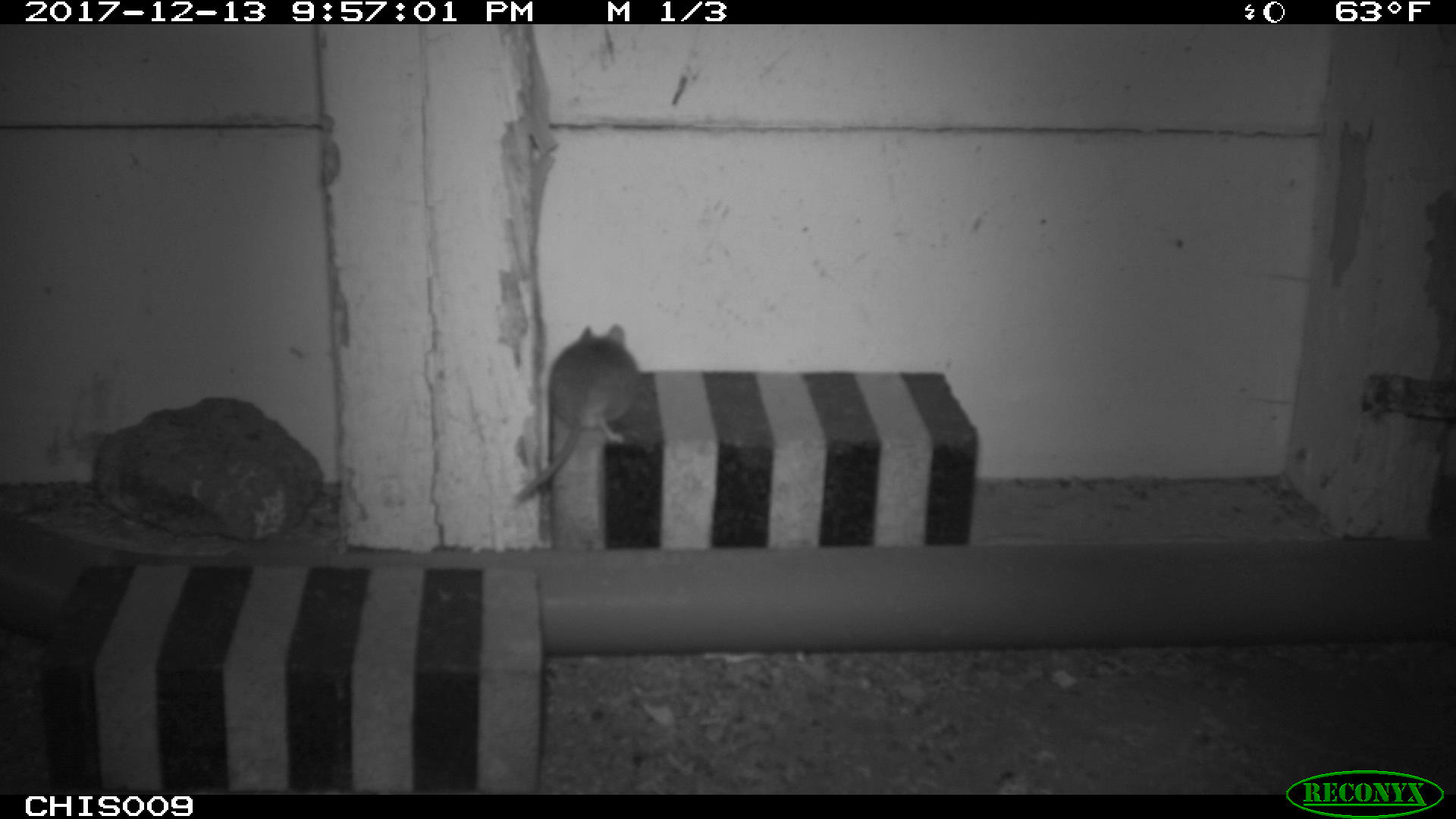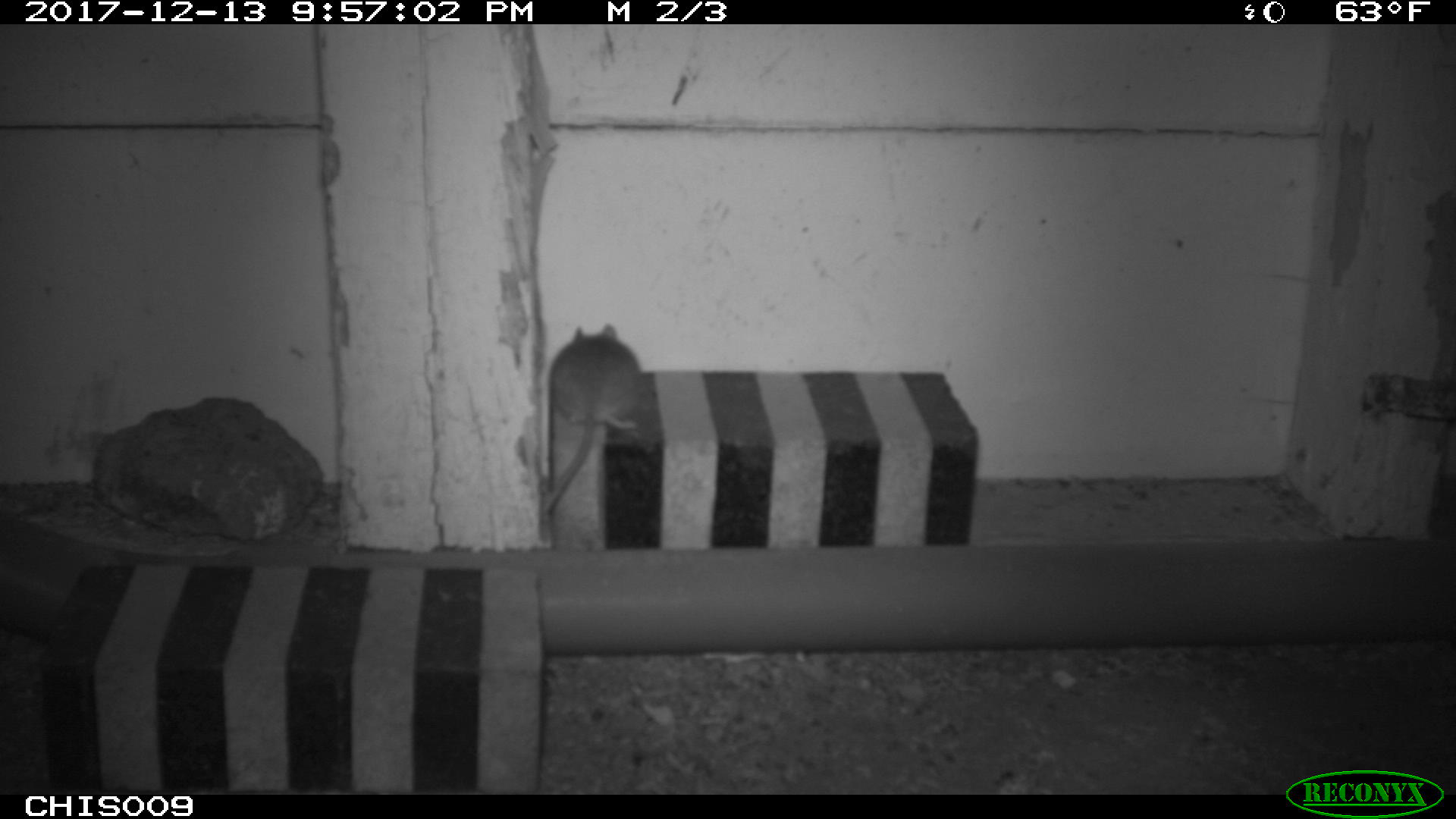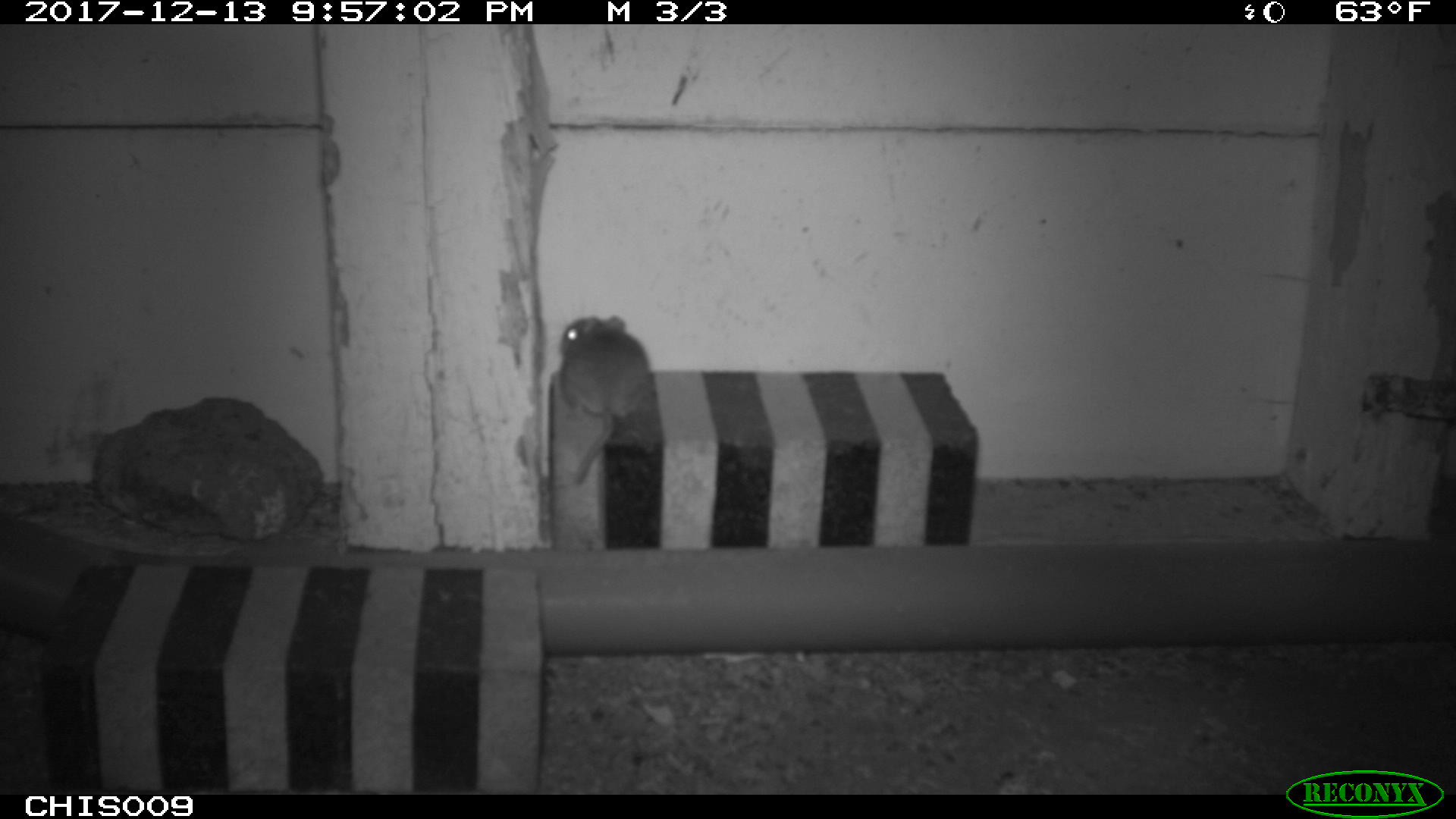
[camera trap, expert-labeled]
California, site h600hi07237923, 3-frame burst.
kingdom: Animalia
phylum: Chordata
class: Mammalia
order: Rodentia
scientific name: Rodentia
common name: rodent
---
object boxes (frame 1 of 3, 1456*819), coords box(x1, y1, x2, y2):
rodent: box(514, 323, 636, 499)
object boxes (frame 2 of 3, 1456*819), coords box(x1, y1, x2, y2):
rodent: box(544, 323, 641, 513)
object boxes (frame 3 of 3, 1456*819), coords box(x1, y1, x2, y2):
rodent: box(560, 315, 648, 483)